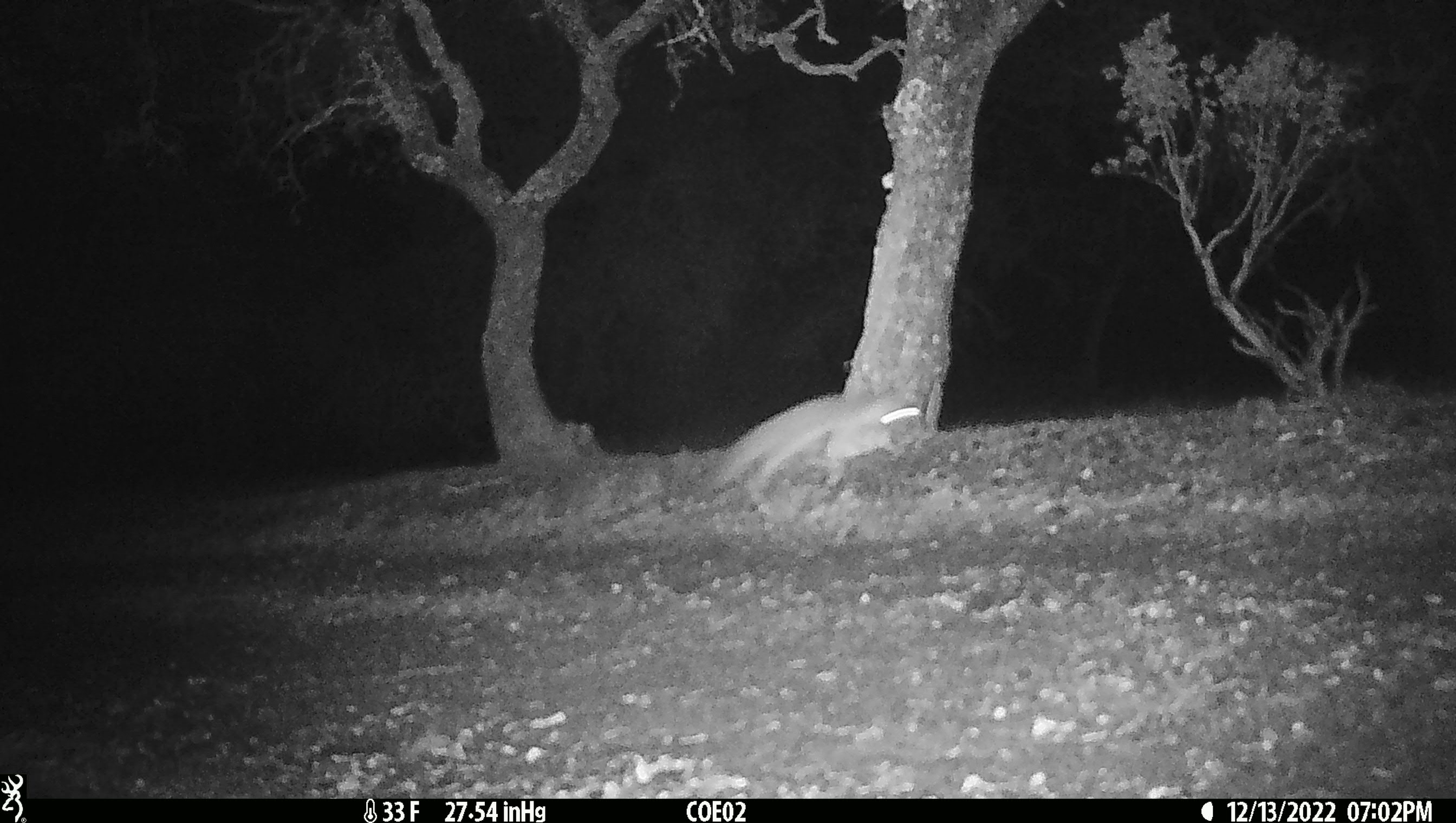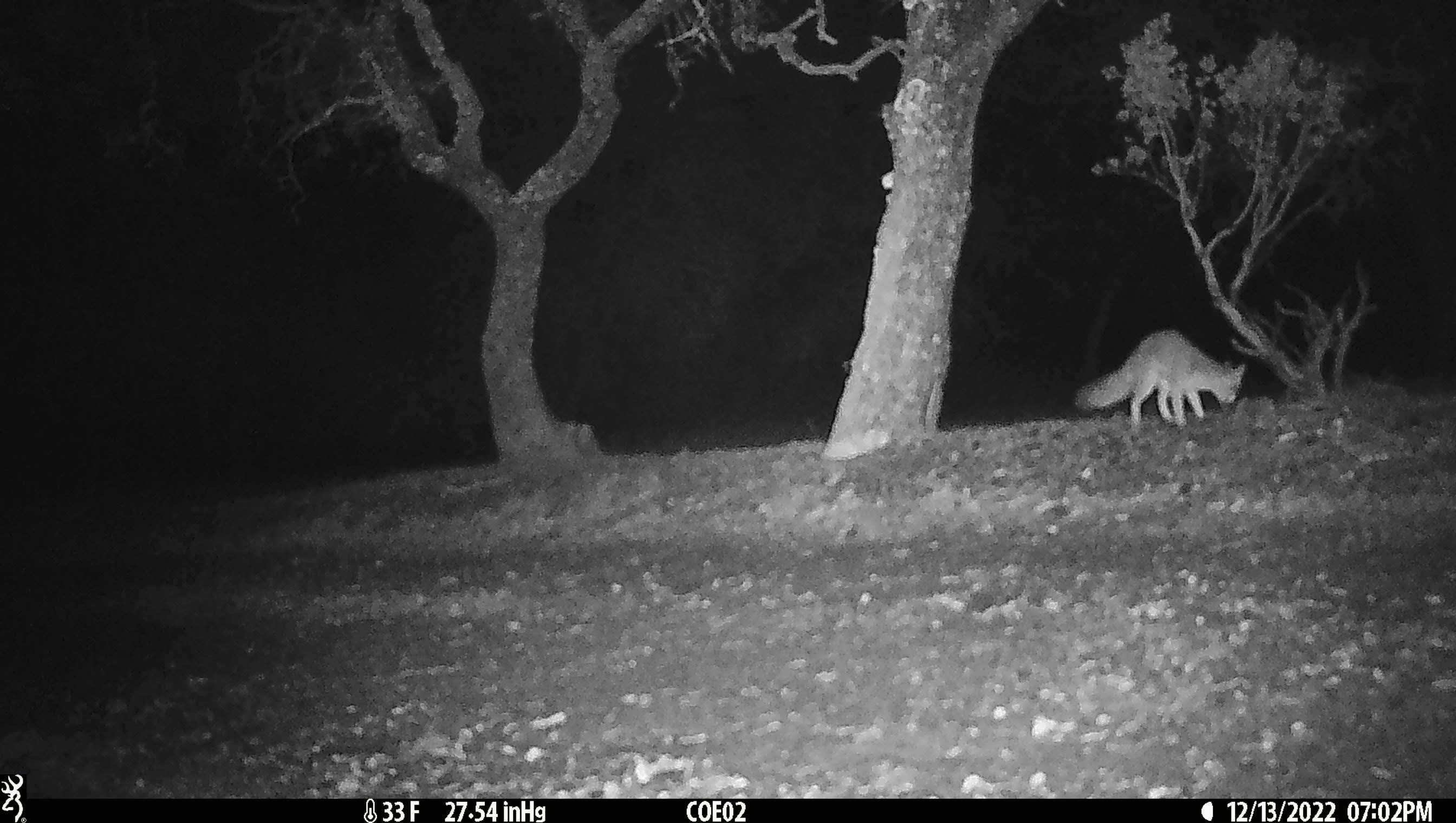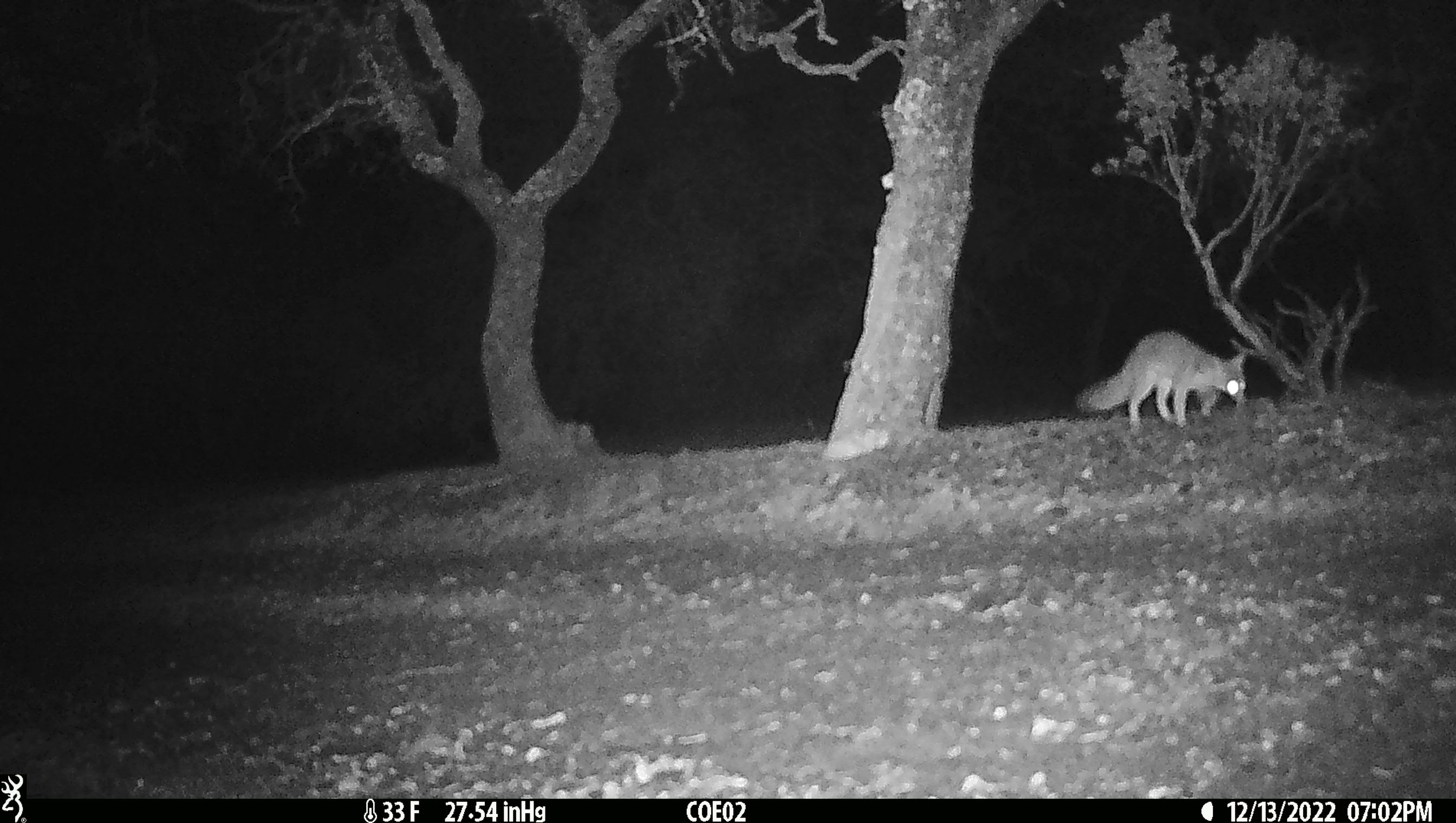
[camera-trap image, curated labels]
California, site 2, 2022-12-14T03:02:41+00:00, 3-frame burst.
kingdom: Animalia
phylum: Chordata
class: Mammalia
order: Carnivora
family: Canidae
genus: Urocyon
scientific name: Urocyon cinereoargenteus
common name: gray fox